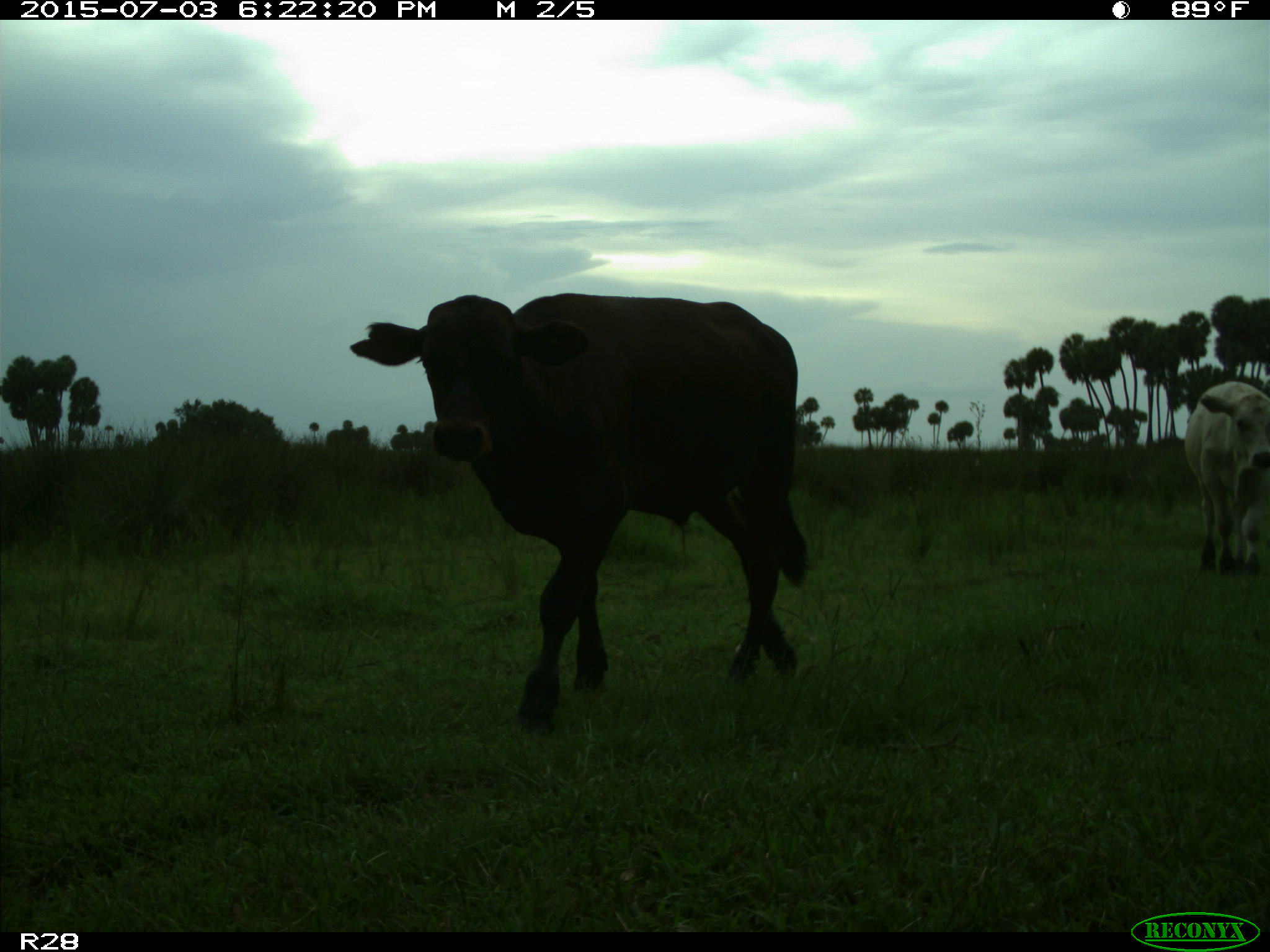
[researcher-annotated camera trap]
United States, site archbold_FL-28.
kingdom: Animalia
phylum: Chordata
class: Mammalia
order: Artiodactyla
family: Bovidae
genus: Bos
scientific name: Bos taurus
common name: domestic cow